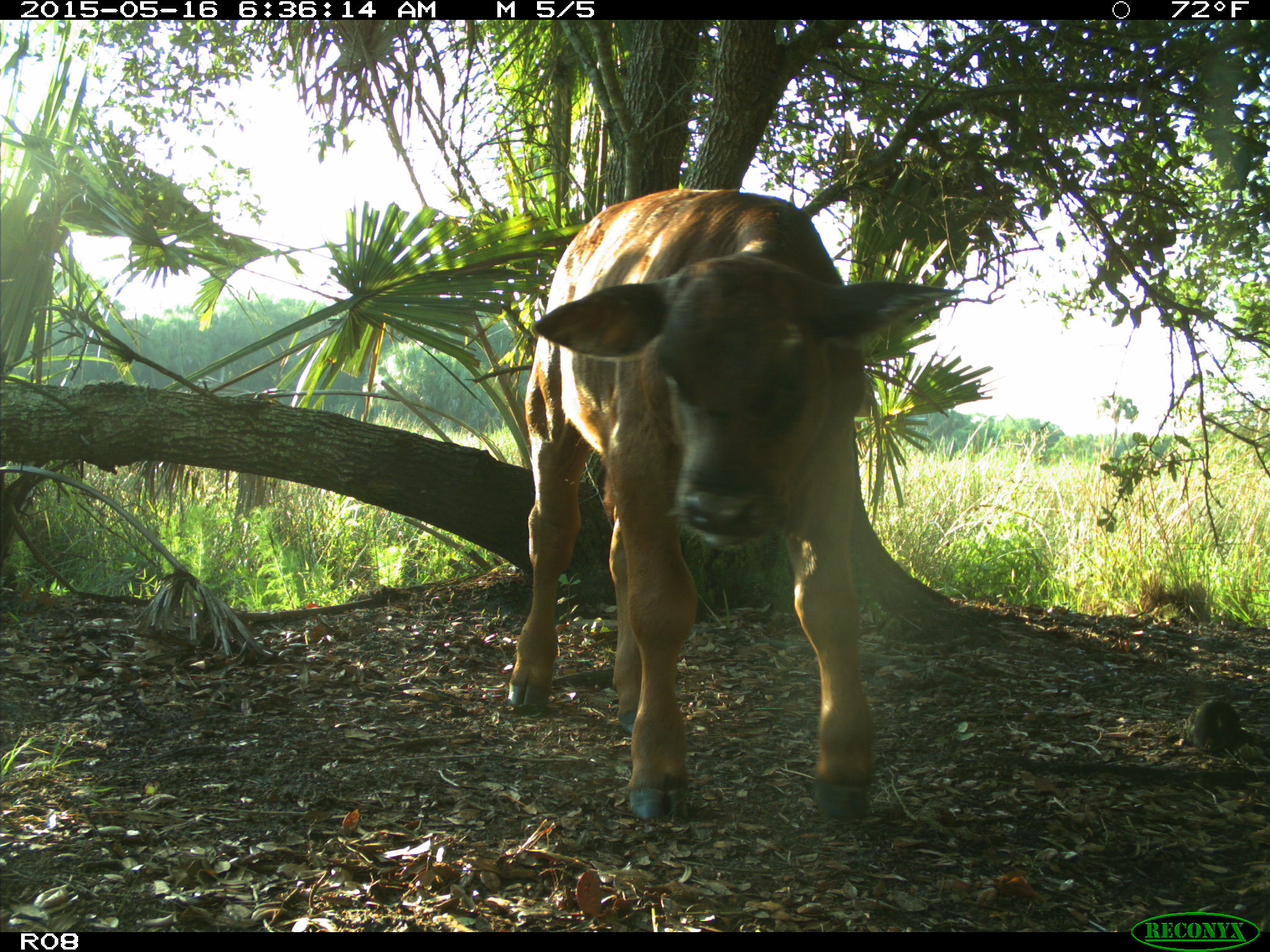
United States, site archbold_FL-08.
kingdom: Animalia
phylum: Chordata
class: Mammalia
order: Artiodactyla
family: Bovidae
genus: Bos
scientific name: Bos taurus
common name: domestic cow